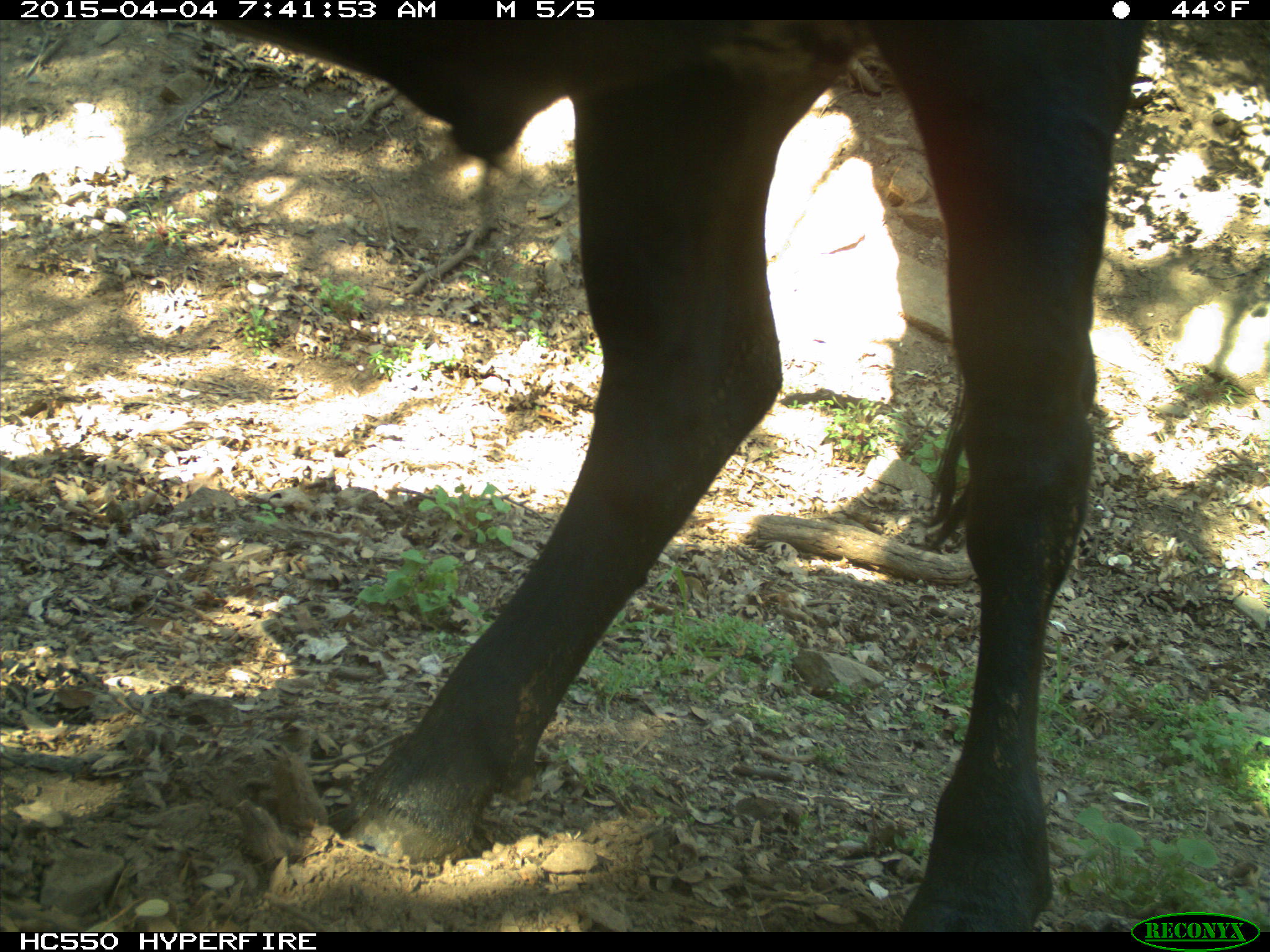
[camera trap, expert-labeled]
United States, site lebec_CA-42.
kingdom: Animalia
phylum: Chordata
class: Mammalia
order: Artiodactyla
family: Bovidae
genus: Bos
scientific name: Bos taurus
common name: domestic cow